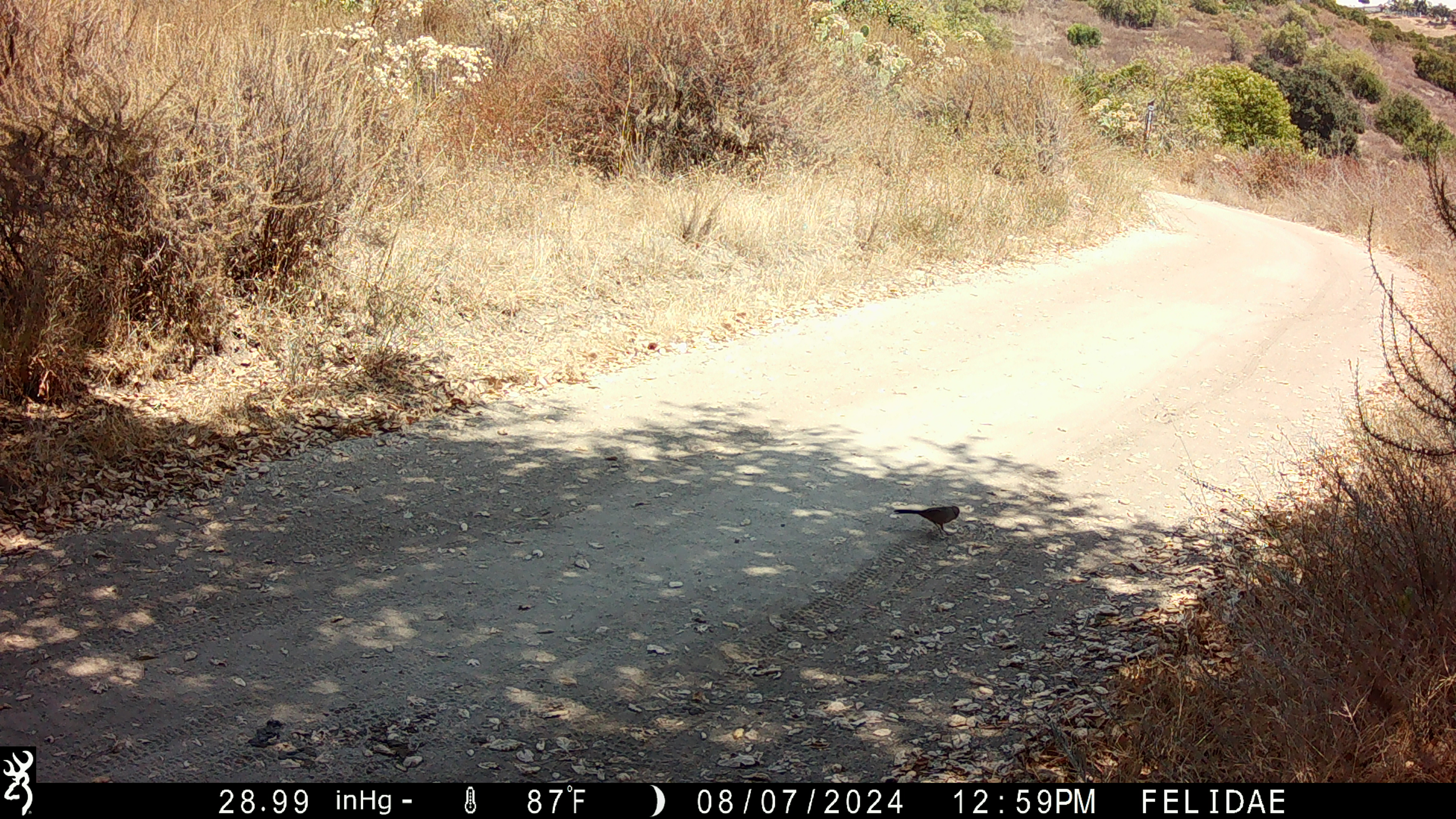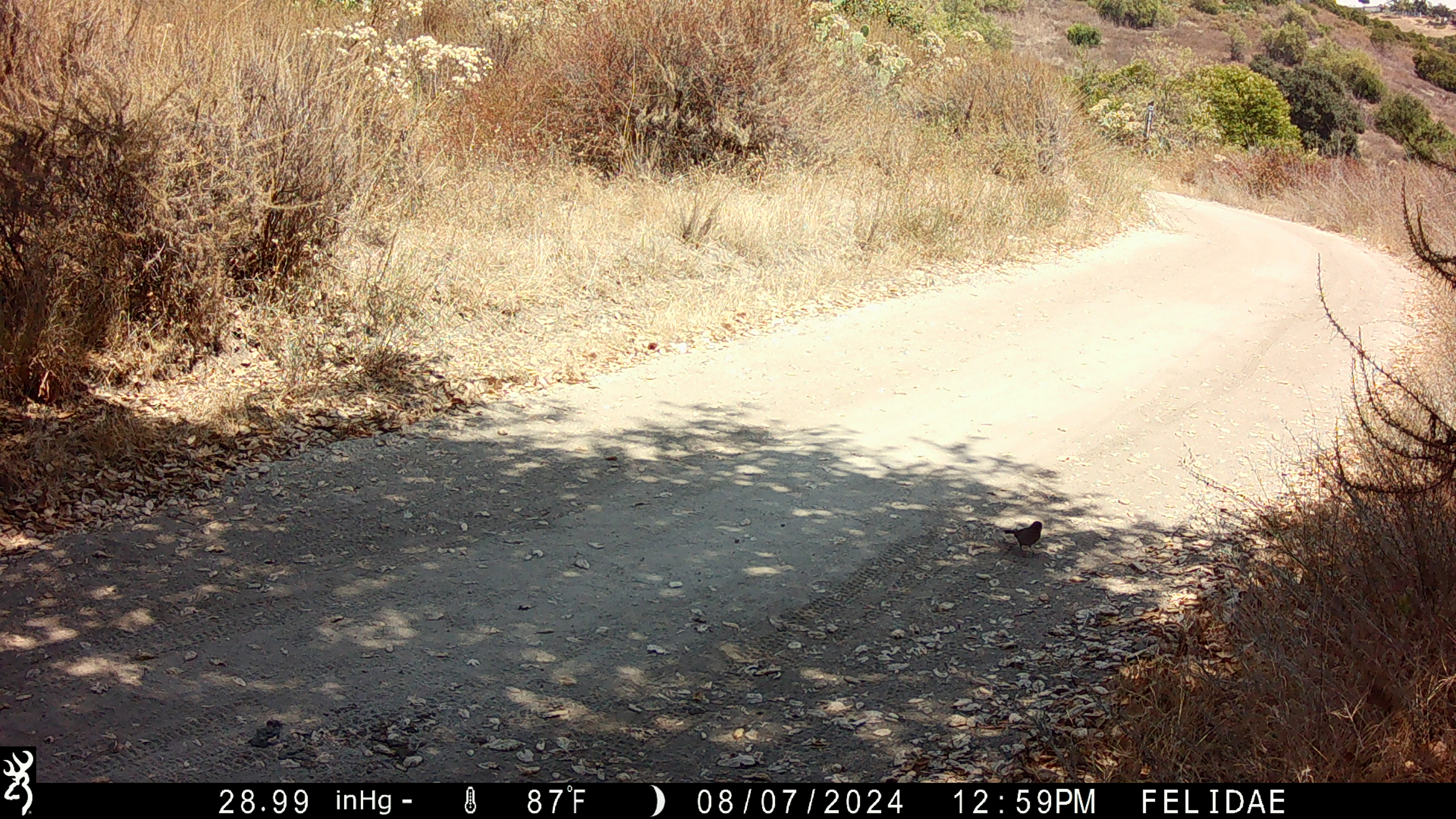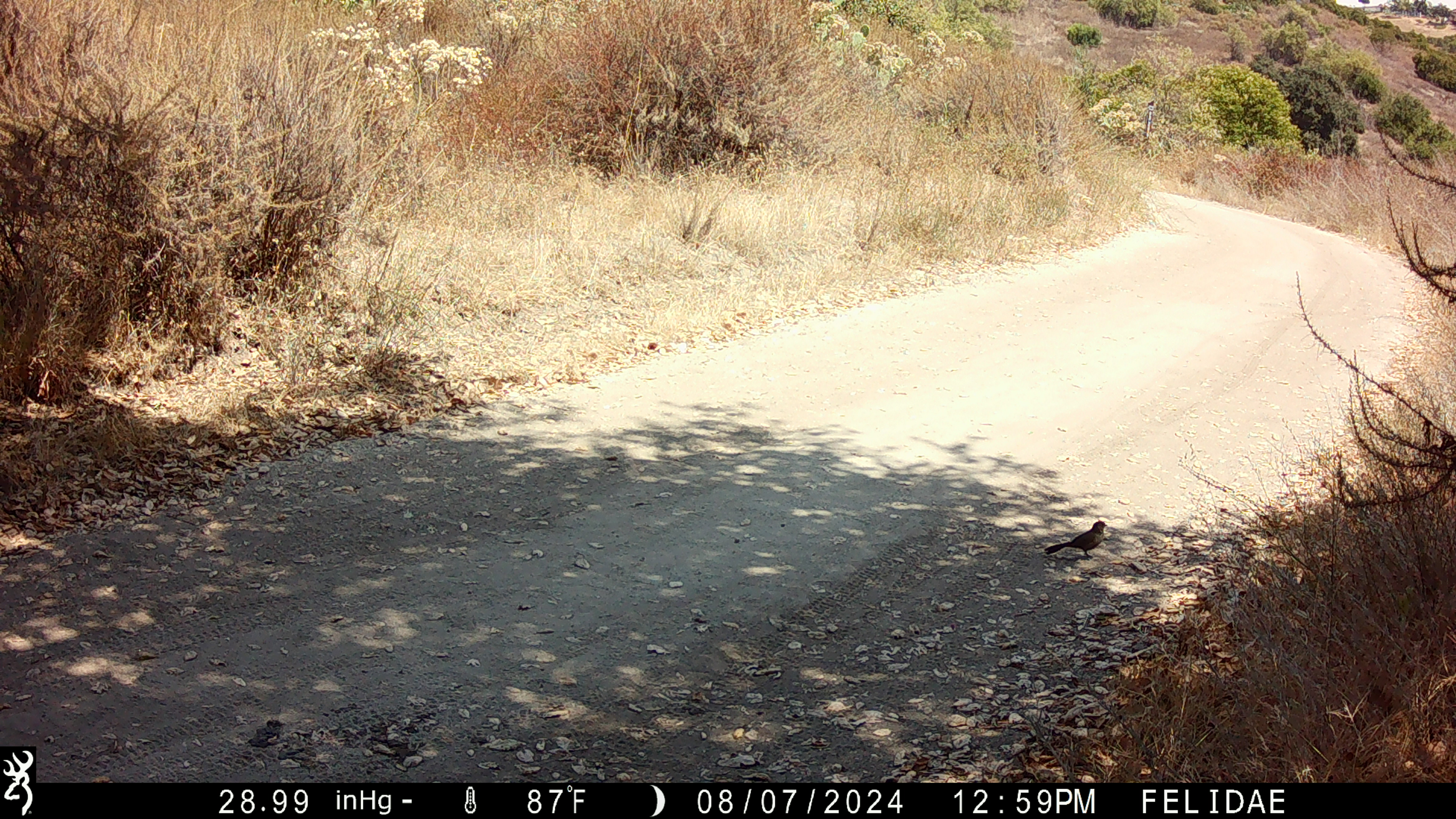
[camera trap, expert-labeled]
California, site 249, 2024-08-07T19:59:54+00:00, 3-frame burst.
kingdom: Animalia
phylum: Chordata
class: Aves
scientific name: Aves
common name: bird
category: unknown bird